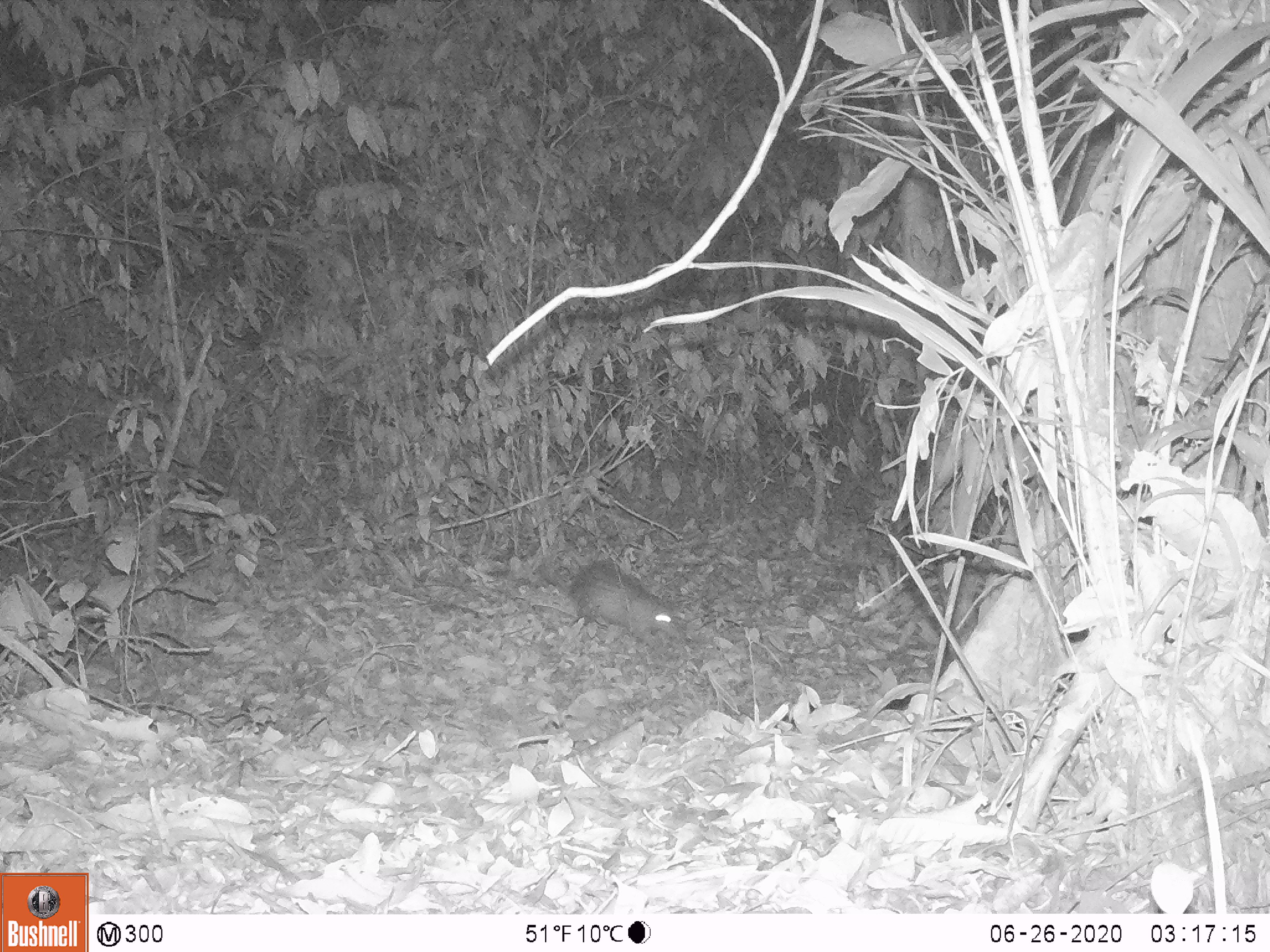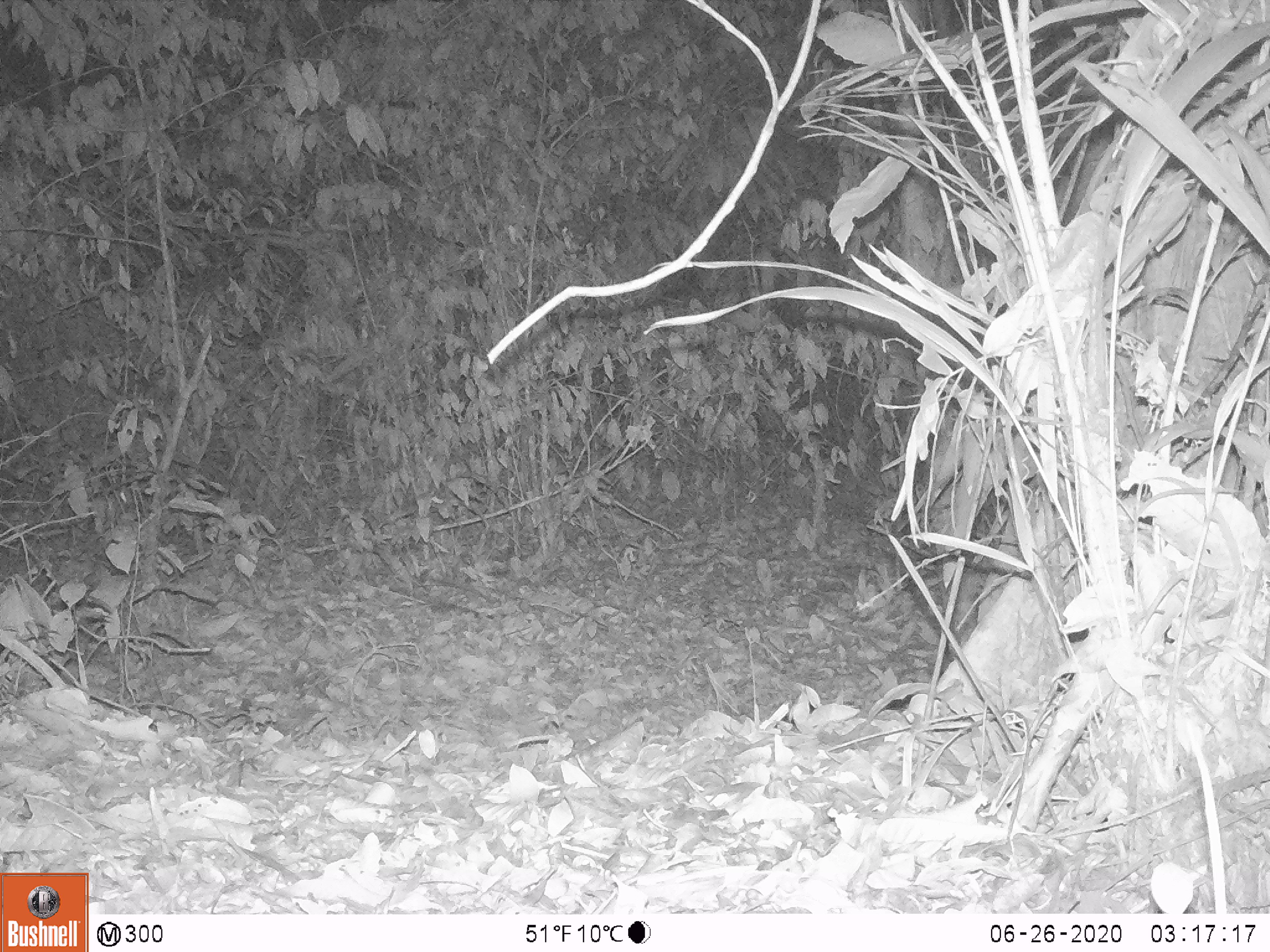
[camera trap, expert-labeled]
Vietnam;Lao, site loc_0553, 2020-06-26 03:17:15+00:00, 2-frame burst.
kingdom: Animalia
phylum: Chordata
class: Mammalia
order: Rodentia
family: Hystricidae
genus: Atherurus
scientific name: Atherurus macrourus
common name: asiatic brush-tailed porcupine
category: asiatic brush tailed porcupine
Asiatic brush tailed porcupine (asiatic brush-tailed porcupine) (Atherurus macrourus). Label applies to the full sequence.